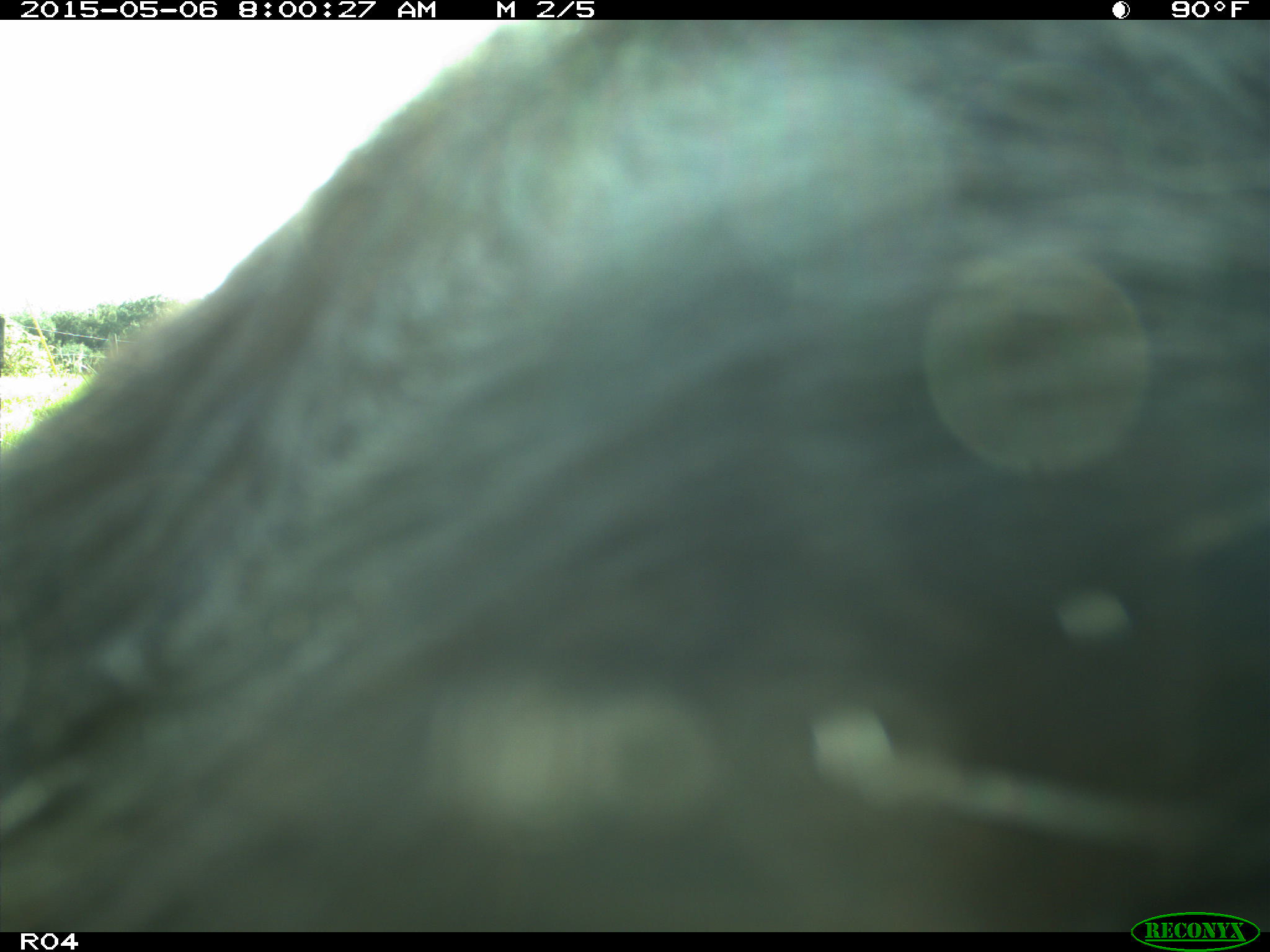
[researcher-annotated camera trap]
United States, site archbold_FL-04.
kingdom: Animalia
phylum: Chordata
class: Mammalia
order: Artiodactyla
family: Bovidae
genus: Bos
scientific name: Bos taurus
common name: domestic cow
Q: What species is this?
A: Bos taurus (domestic cow).